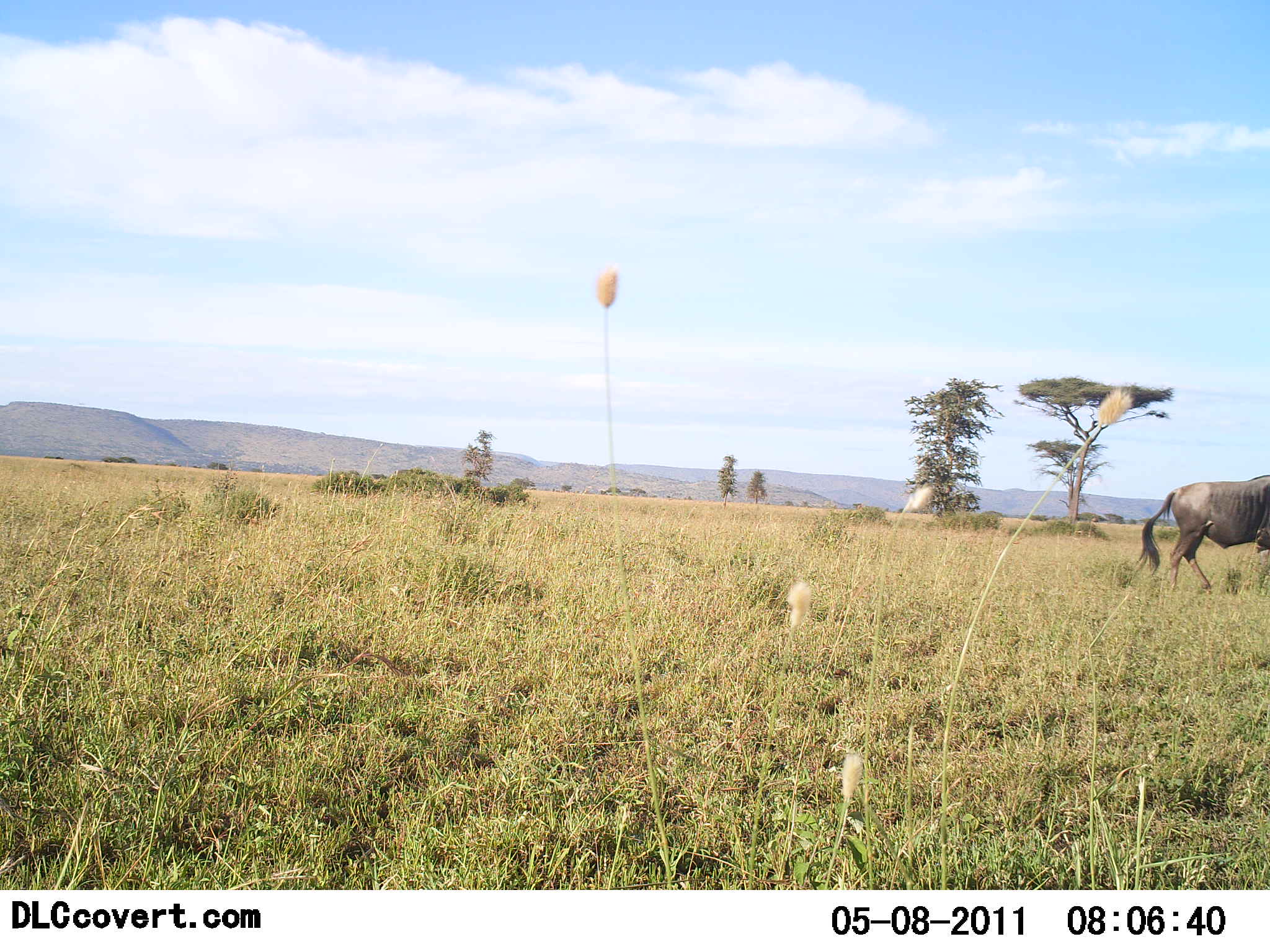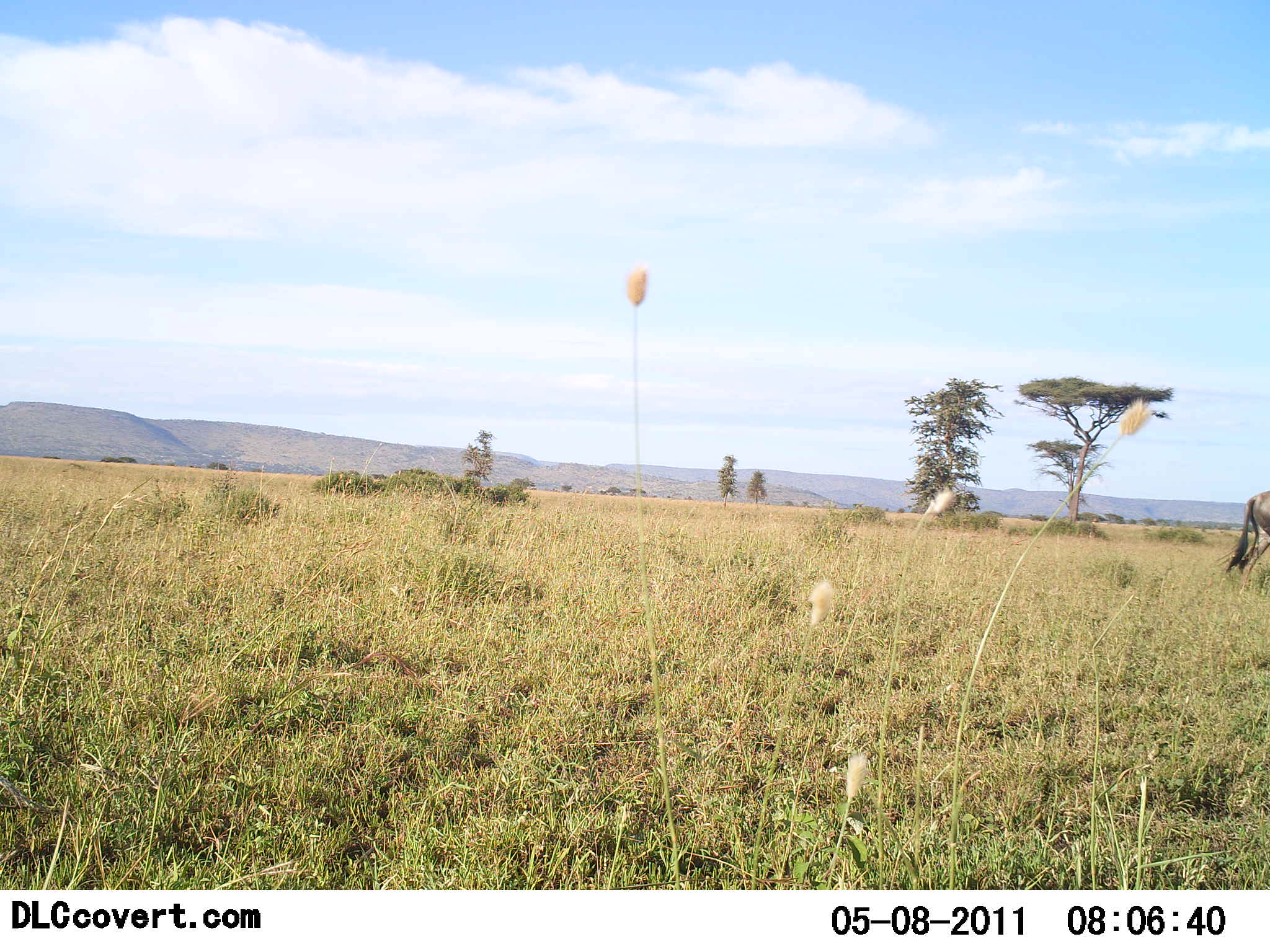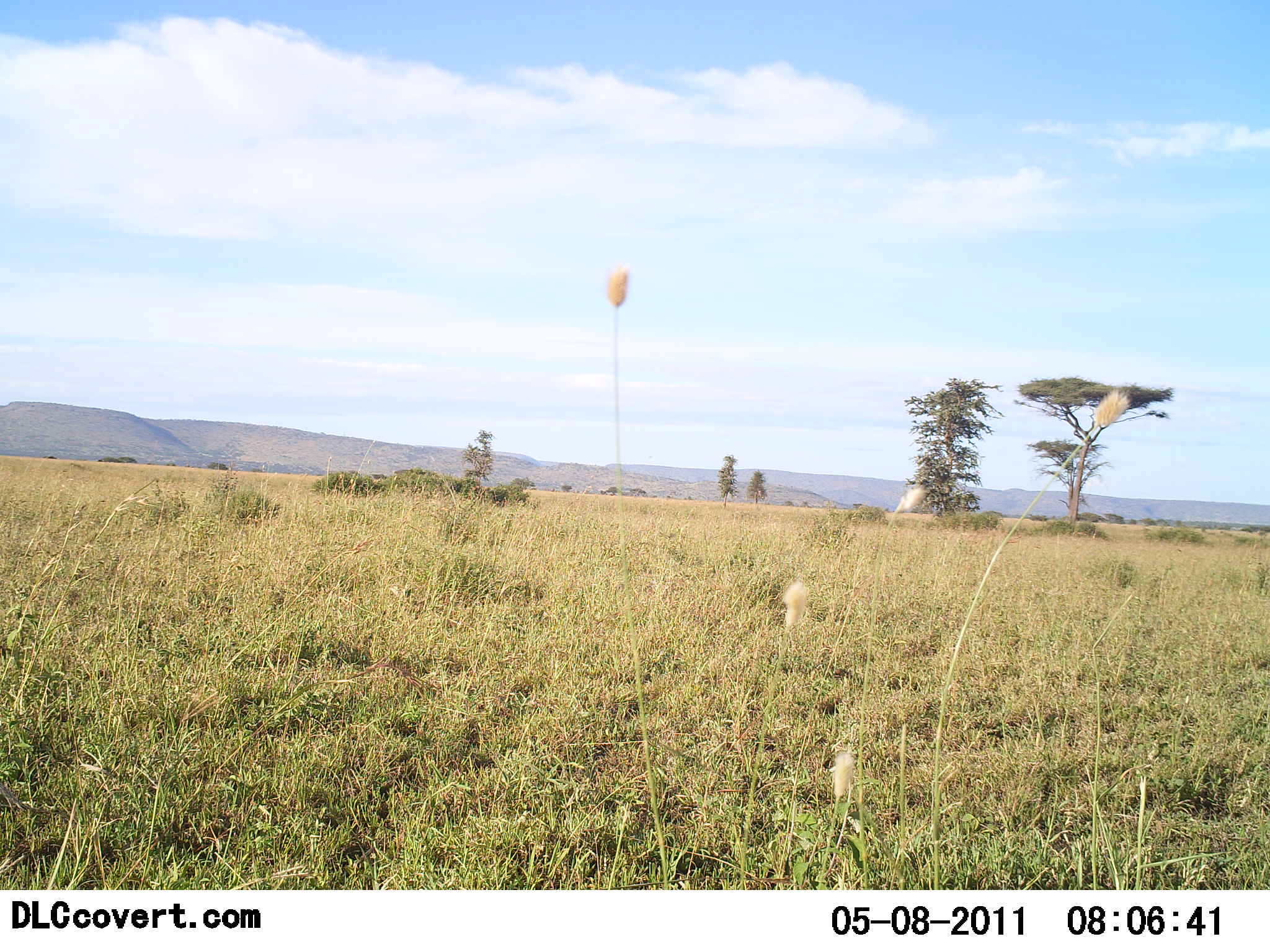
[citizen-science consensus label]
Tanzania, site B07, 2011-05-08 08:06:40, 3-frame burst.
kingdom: Animalia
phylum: Chordata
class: Mammalia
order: Artiodactyla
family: Bovidae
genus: Connochaetes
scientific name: Connochaetes taurinus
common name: blue wildebeest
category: wildebeest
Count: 1.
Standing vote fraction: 0%.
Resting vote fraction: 0%.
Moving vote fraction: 100%.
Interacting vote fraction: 0%.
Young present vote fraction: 0%.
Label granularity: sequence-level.